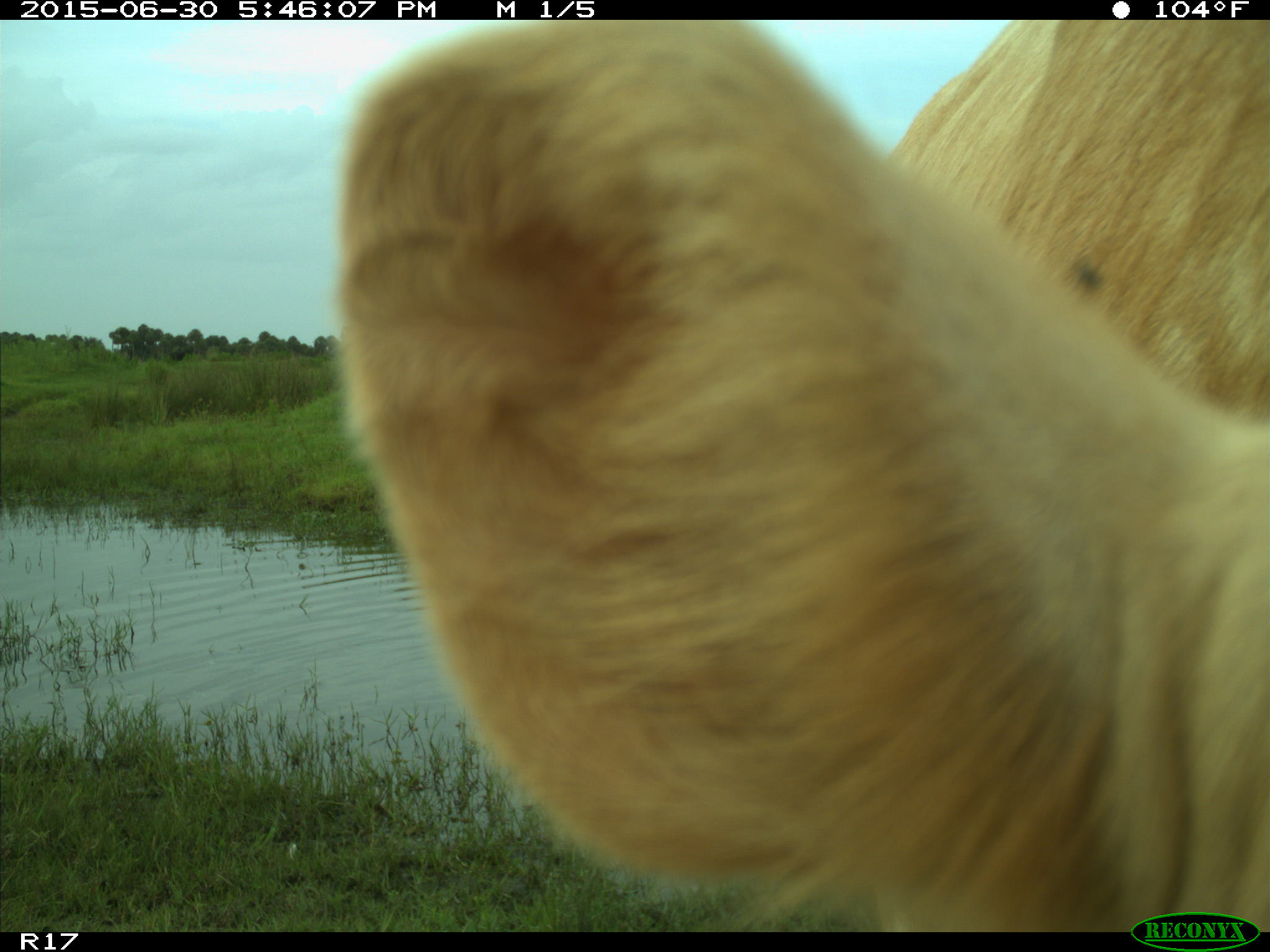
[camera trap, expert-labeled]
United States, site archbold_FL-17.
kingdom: Animalia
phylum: Chordata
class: Mammalia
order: Artiodactyla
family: Bovidae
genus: Bos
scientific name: Bos taurus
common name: domestic cow